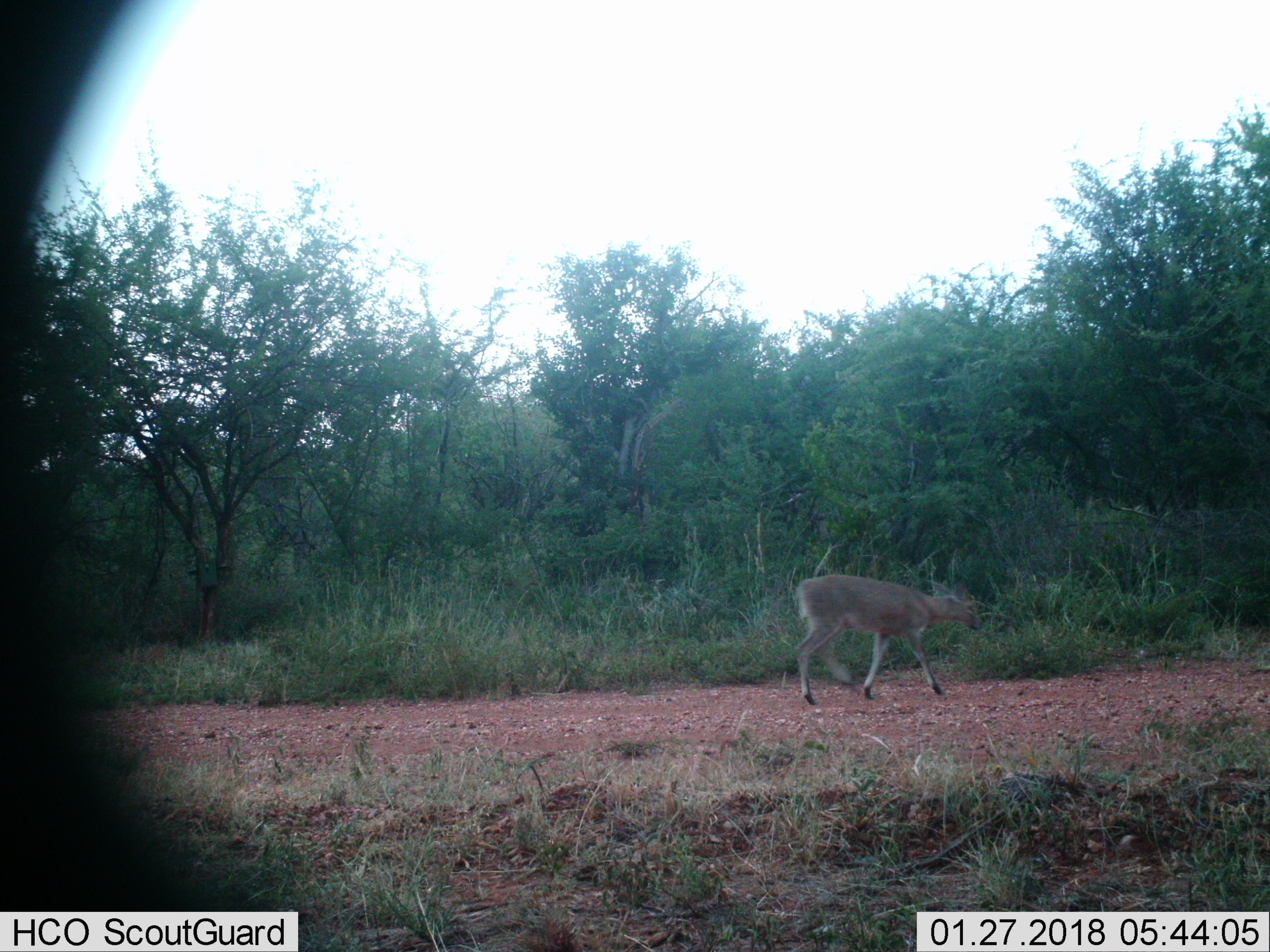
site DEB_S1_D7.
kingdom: Animalia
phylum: Chordata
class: Mammalia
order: Artiodactyla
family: Bovidae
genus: Sylvicapra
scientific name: Sylvicapra grimmia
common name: common duiker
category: duikercommongrey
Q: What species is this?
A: Duikercommongrey (common duiker) (Sylvicapra grimmia).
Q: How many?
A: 1.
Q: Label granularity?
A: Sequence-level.